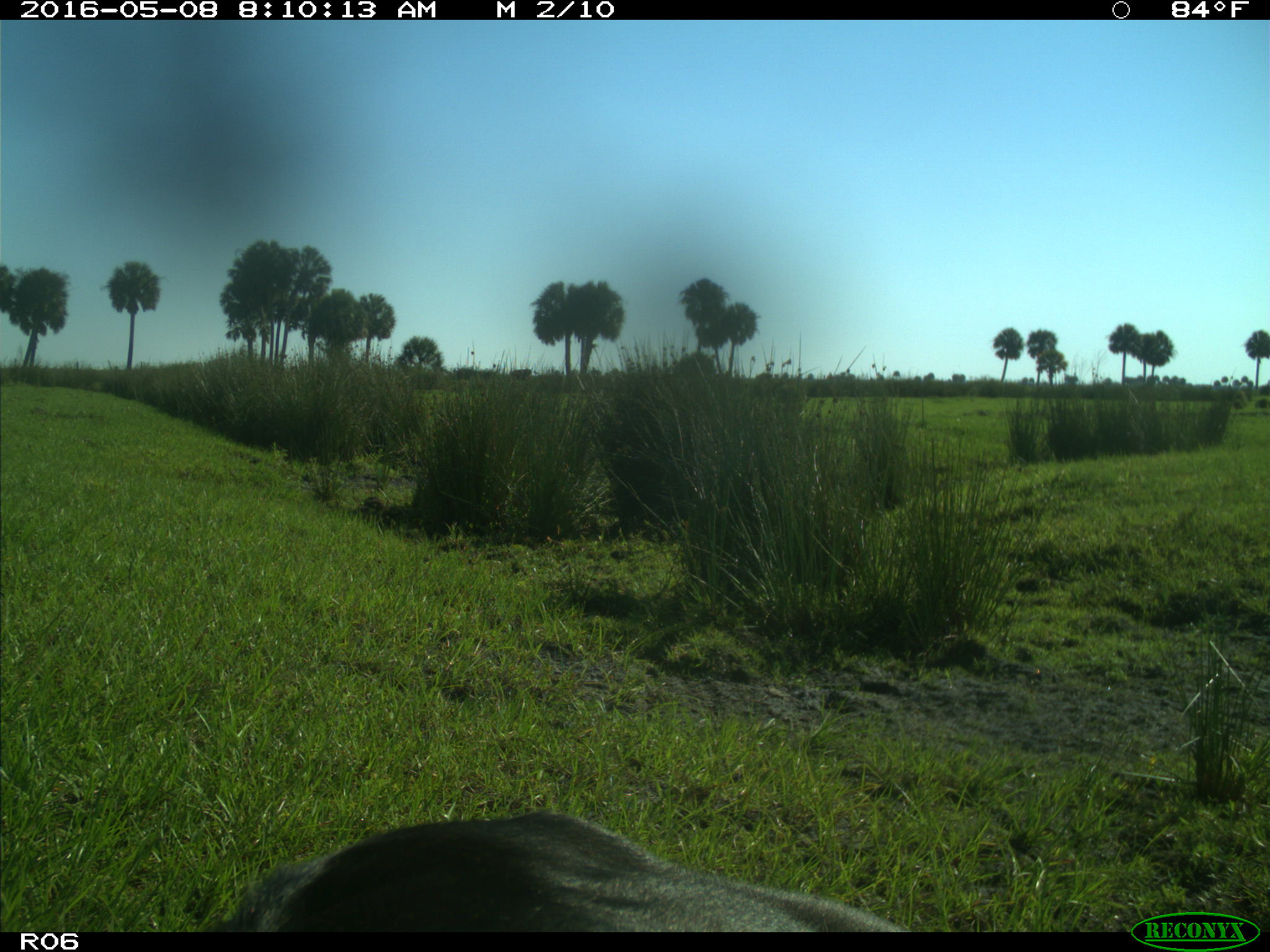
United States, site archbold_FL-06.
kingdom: Animalia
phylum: Chordata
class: Mammalia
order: Artiodactyla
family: Bovidae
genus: Bos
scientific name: Bos taurus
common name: domestic cow